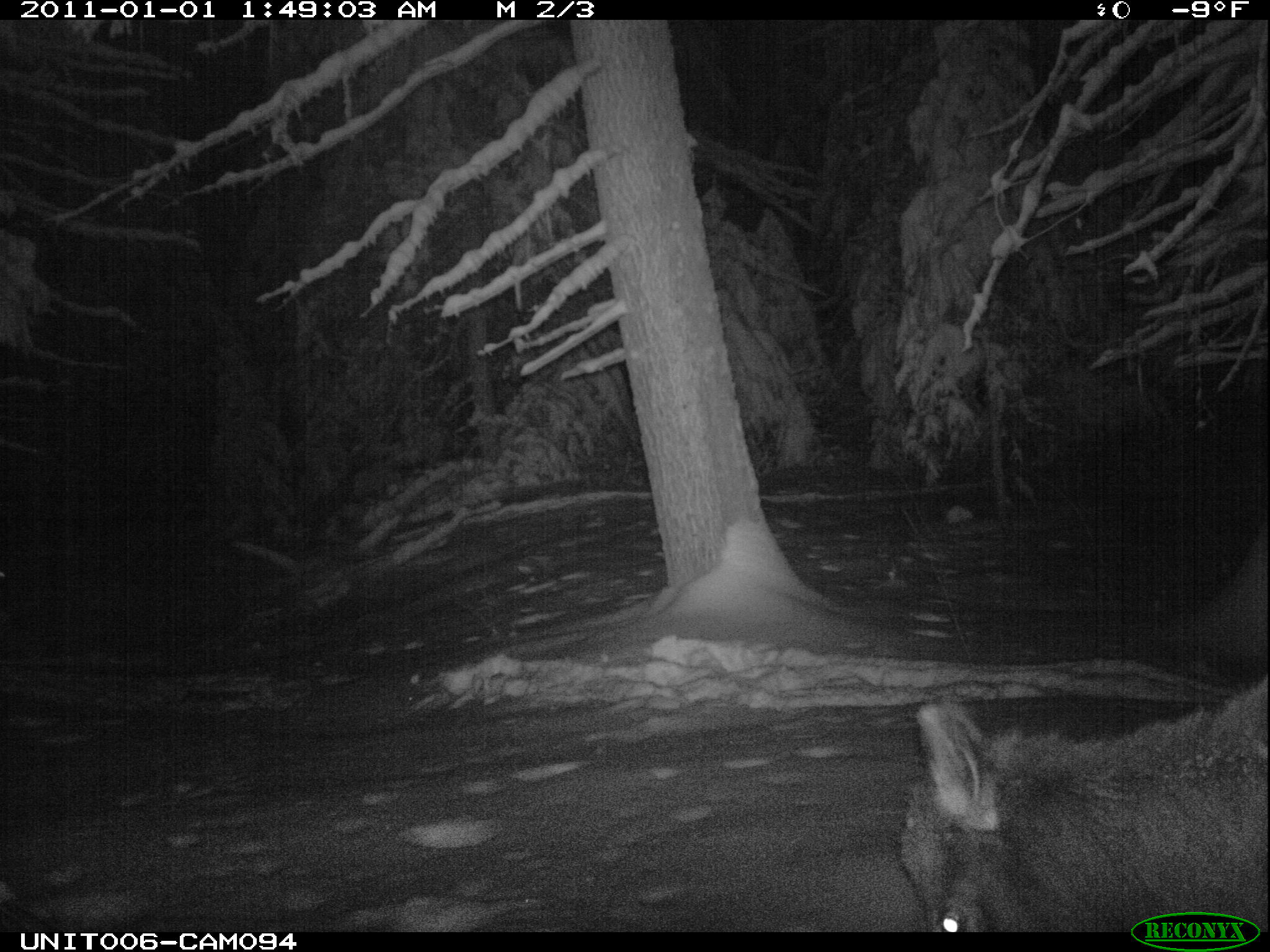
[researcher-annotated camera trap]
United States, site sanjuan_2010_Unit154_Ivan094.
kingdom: Animalia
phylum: Chordata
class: Mammalia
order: Artiodactyla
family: Cervidae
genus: Cervus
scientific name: Cervus elaphus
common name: red deer